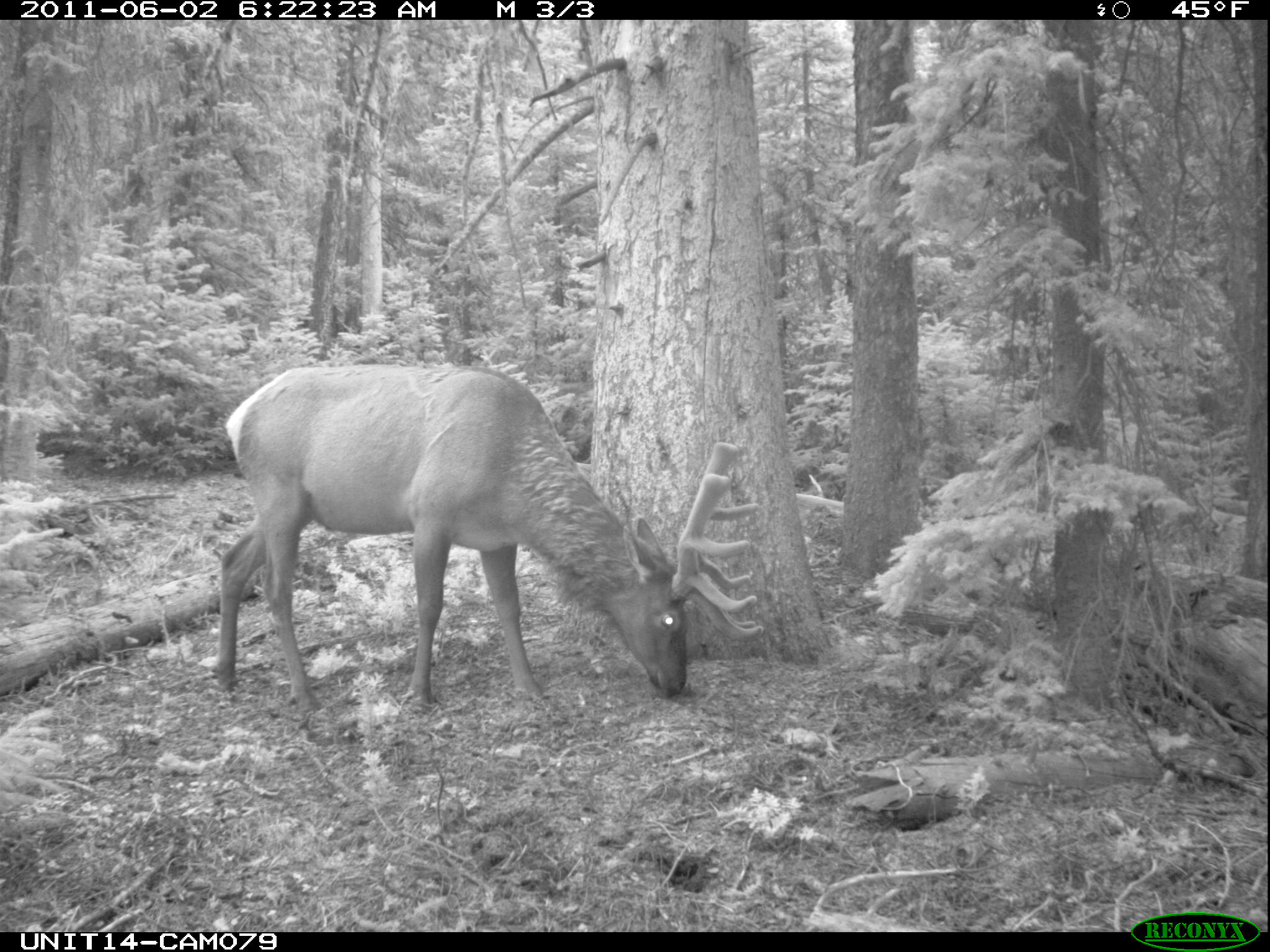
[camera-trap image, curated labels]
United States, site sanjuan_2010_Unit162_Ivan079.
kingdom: Animalia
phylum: Chordata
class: Mammalia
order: Artiodactyla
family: Cervidae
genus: Cervus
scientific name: Cervus elaphus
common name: red deer